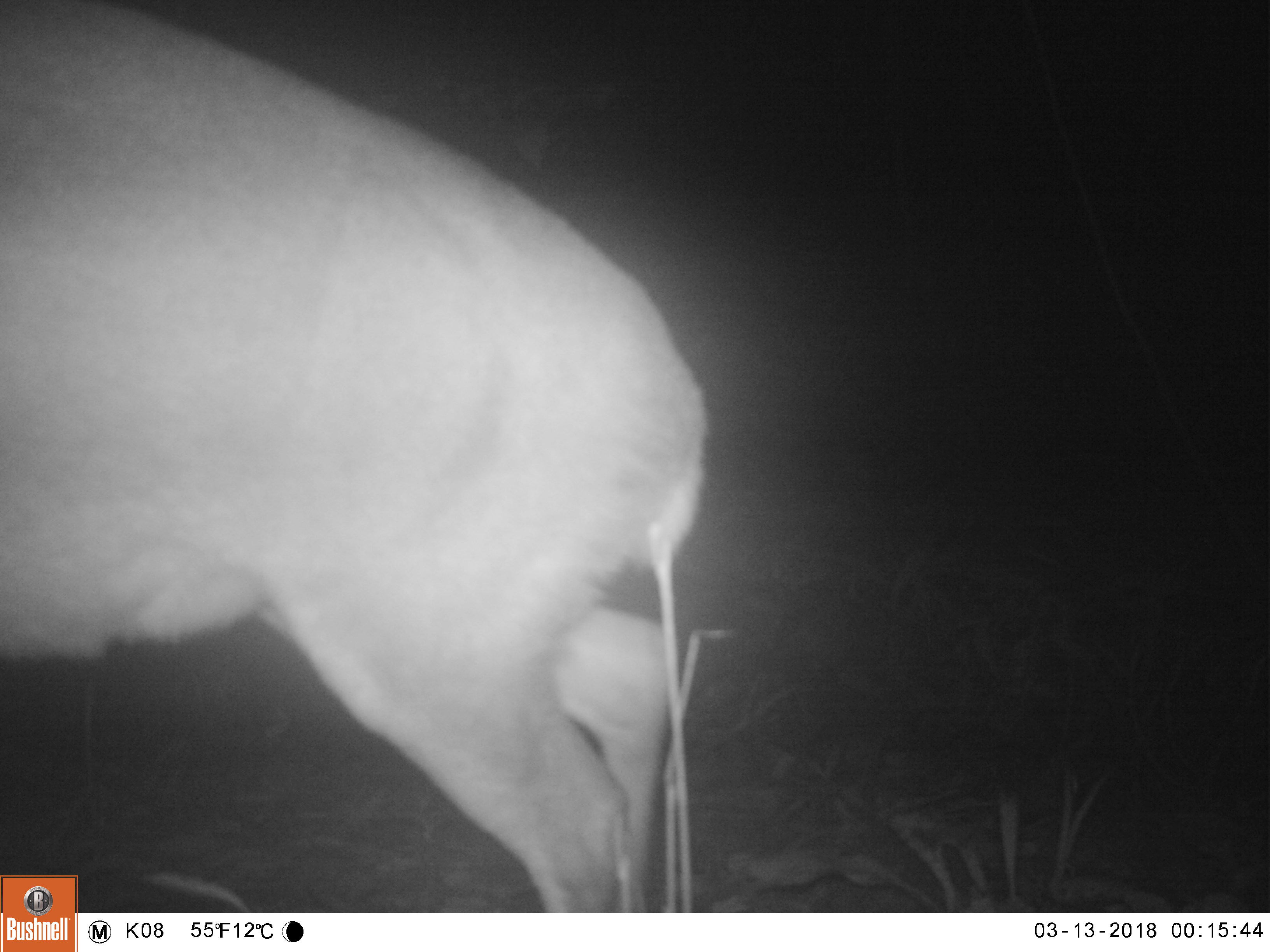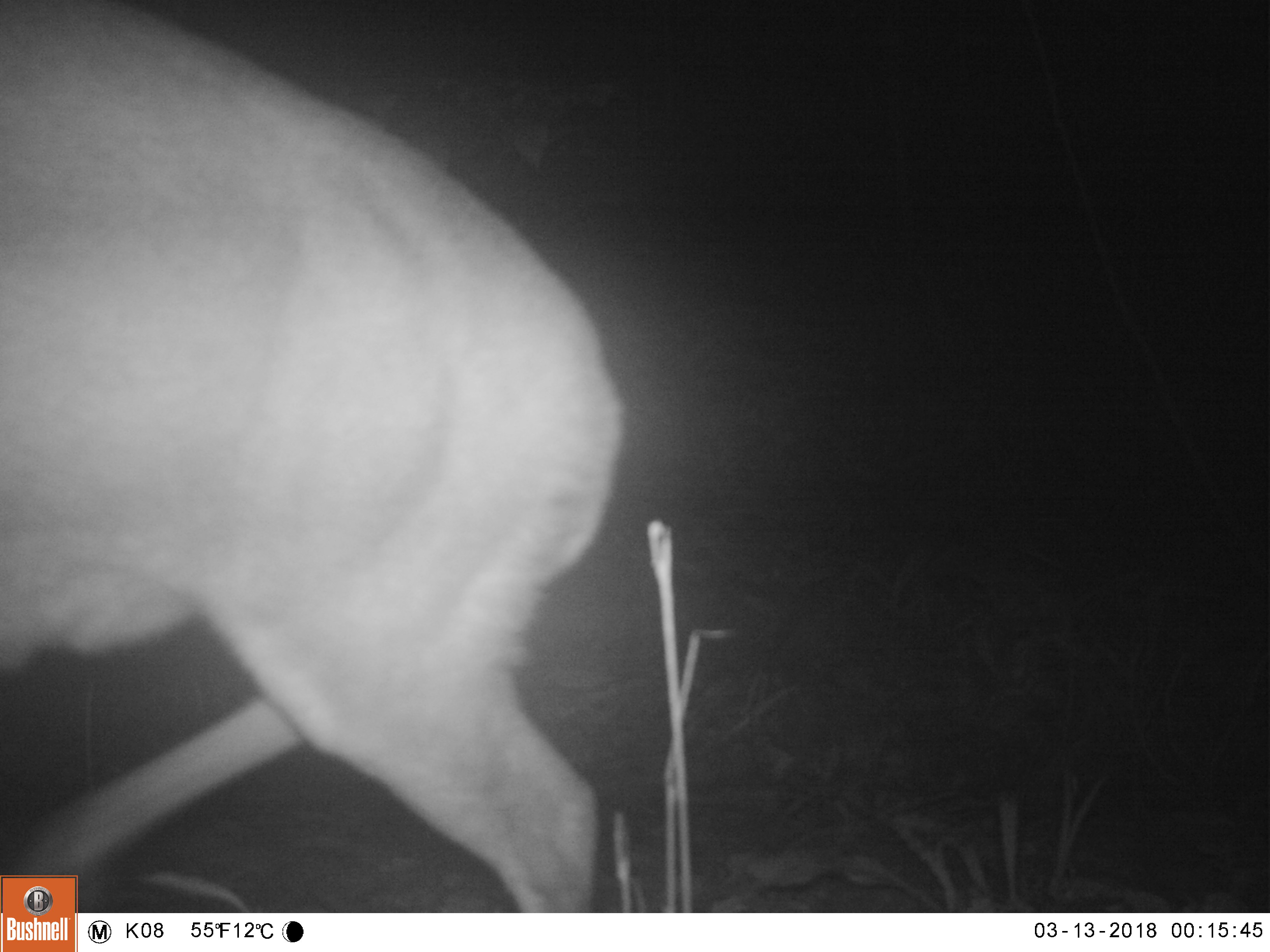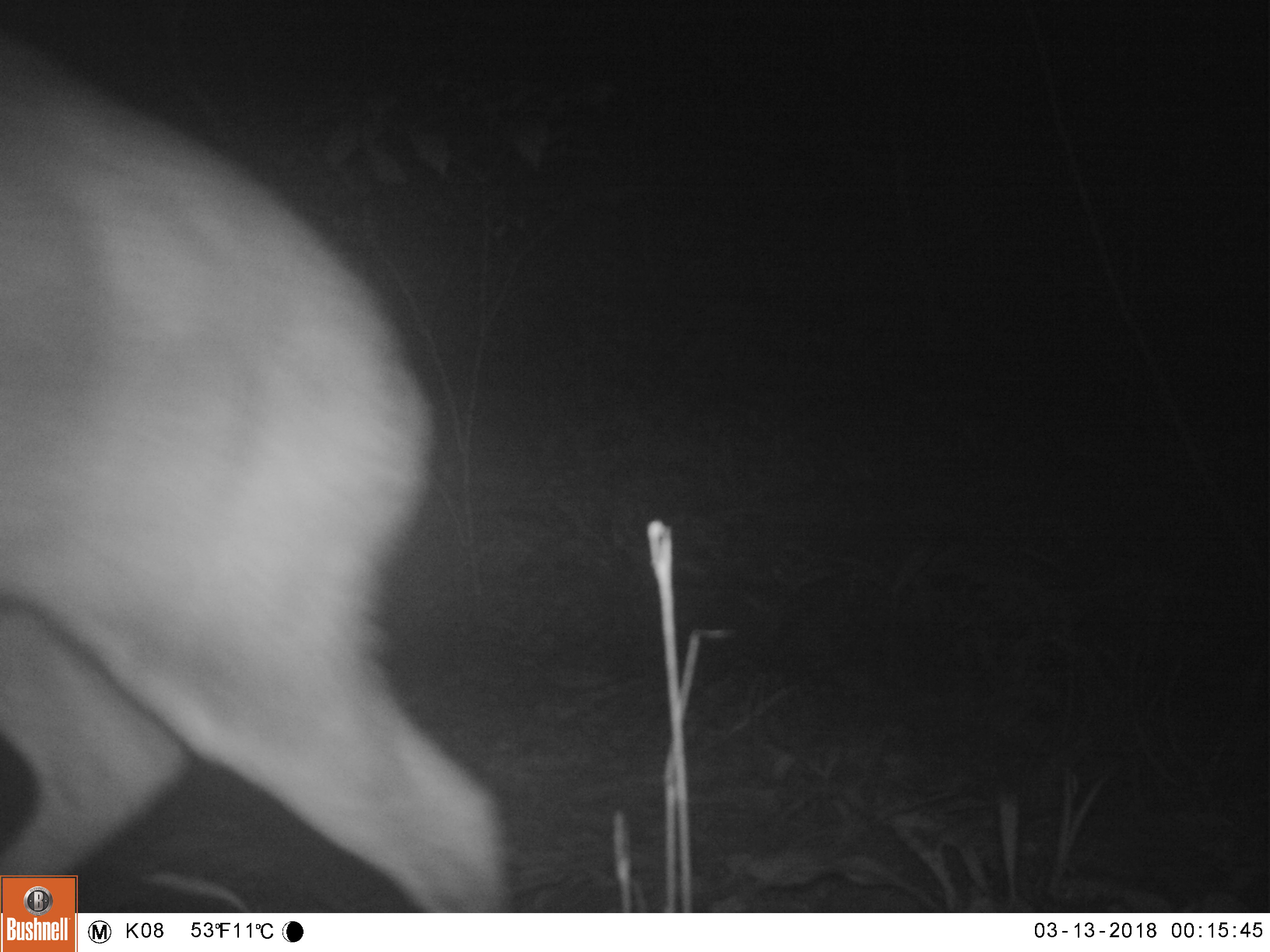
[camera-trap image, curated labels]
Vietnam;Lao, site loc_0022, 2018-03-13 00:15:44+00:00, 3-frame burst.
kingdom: Animalia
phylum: Chordata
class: Mammalia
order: Artiodactyla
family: Cervidae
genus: Muntiacus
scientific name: Muntiacus vuquangensis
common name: large-antlered muntjac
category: large antlered muntjac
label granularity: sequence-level